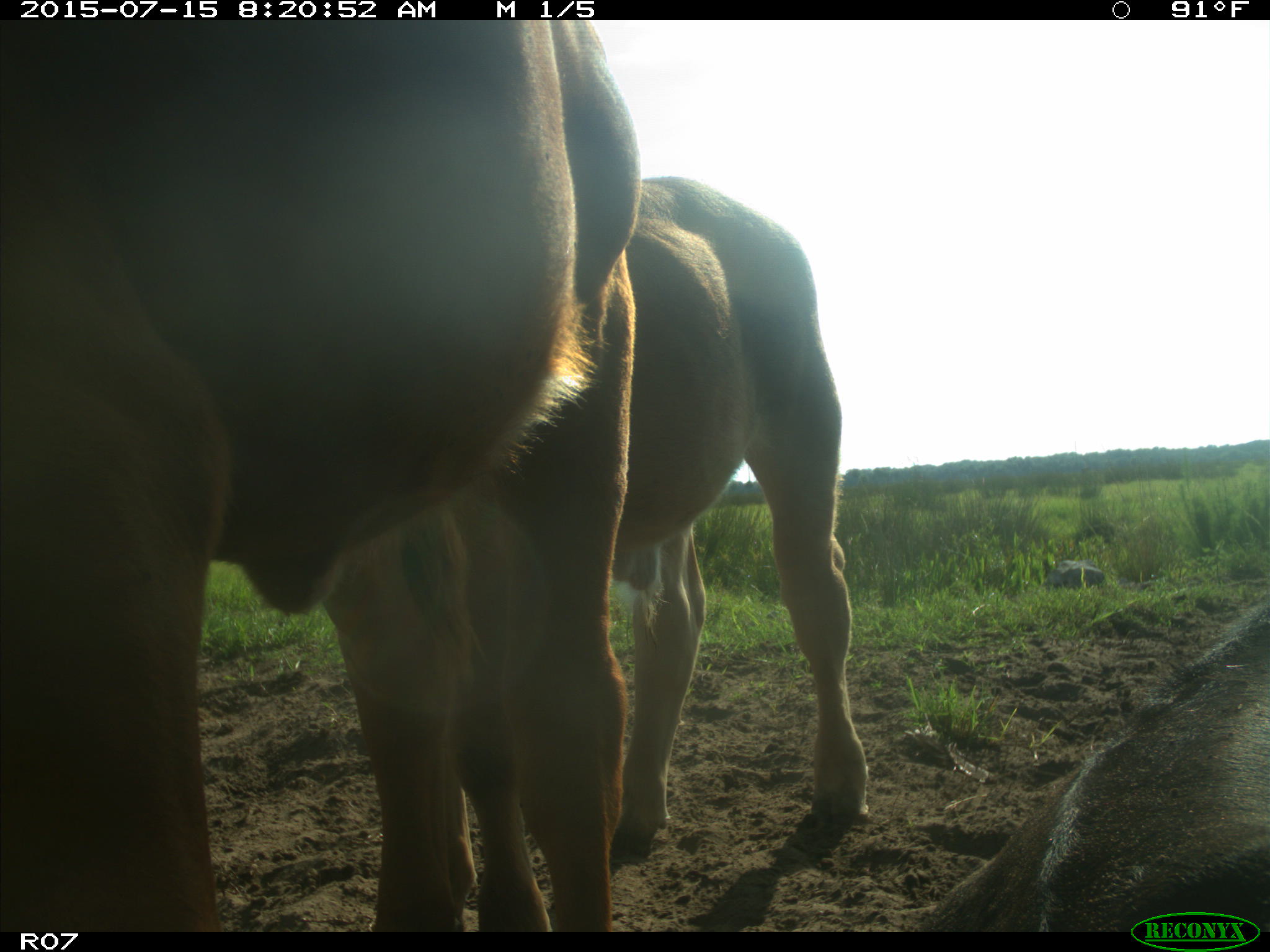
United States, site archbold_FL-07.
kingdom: Animalia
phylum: Chordata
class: Mammalia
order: Artiodactyla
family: Bovidae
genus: Bos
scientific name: Bos taurus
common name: domestic cow